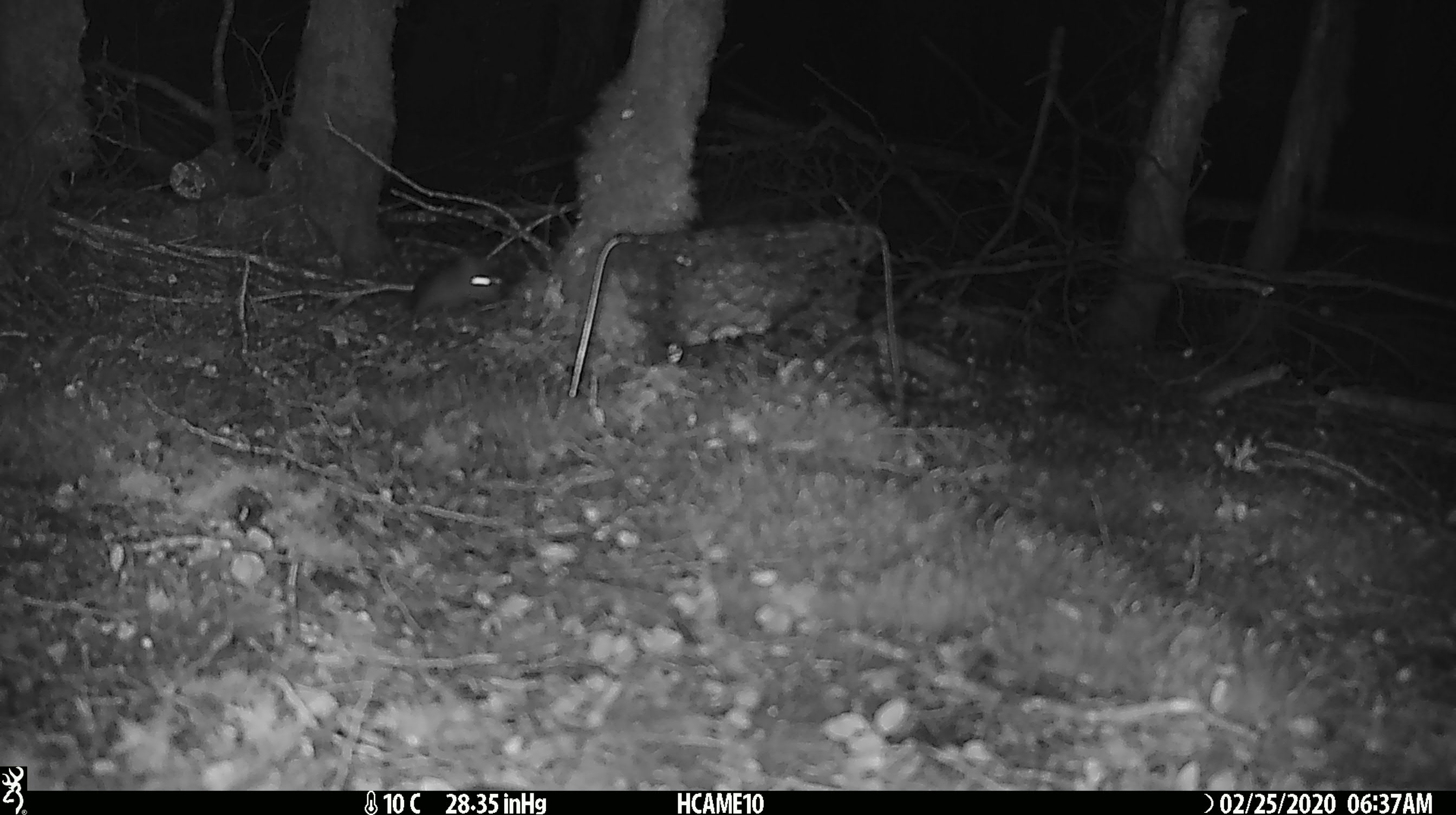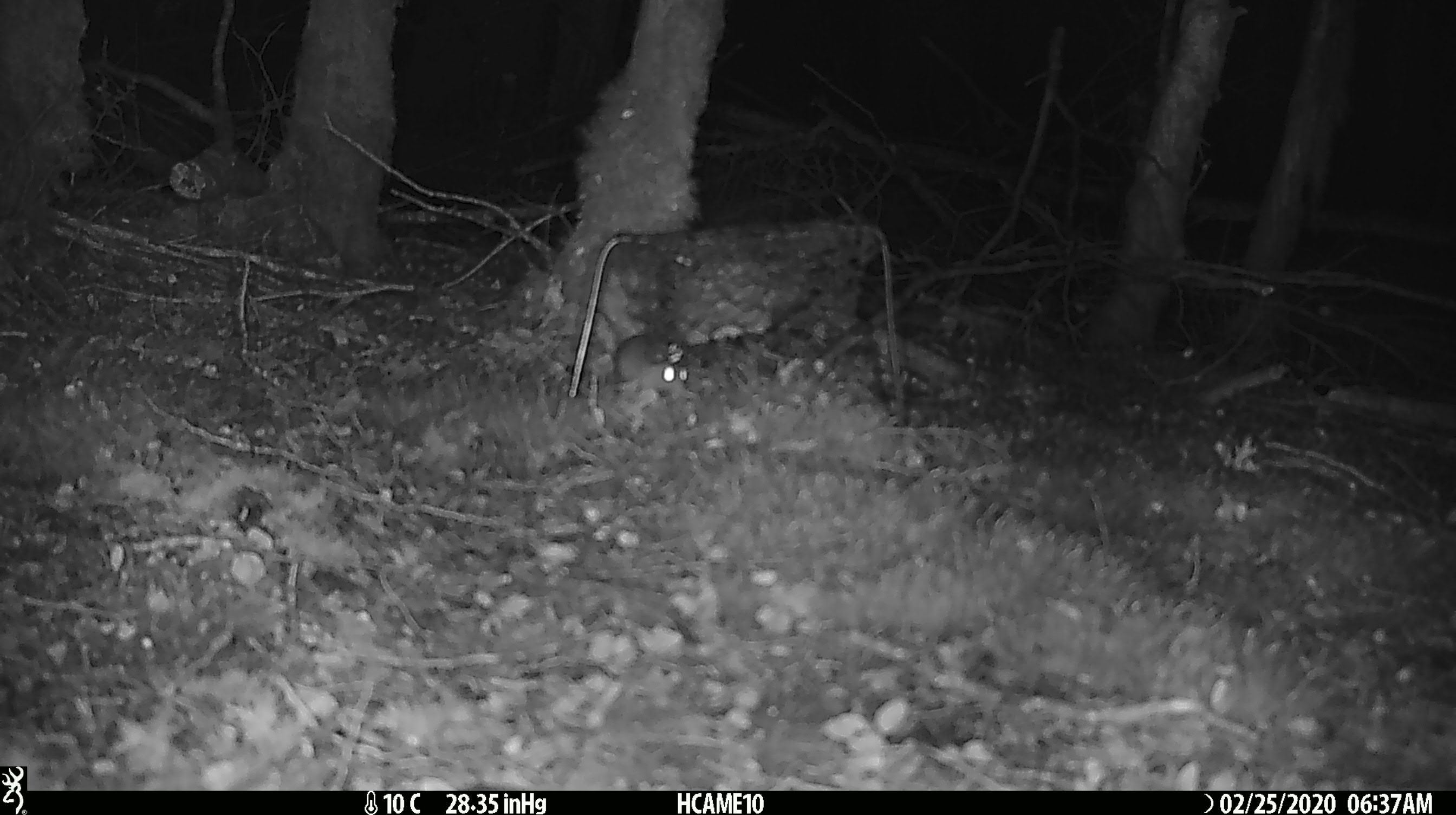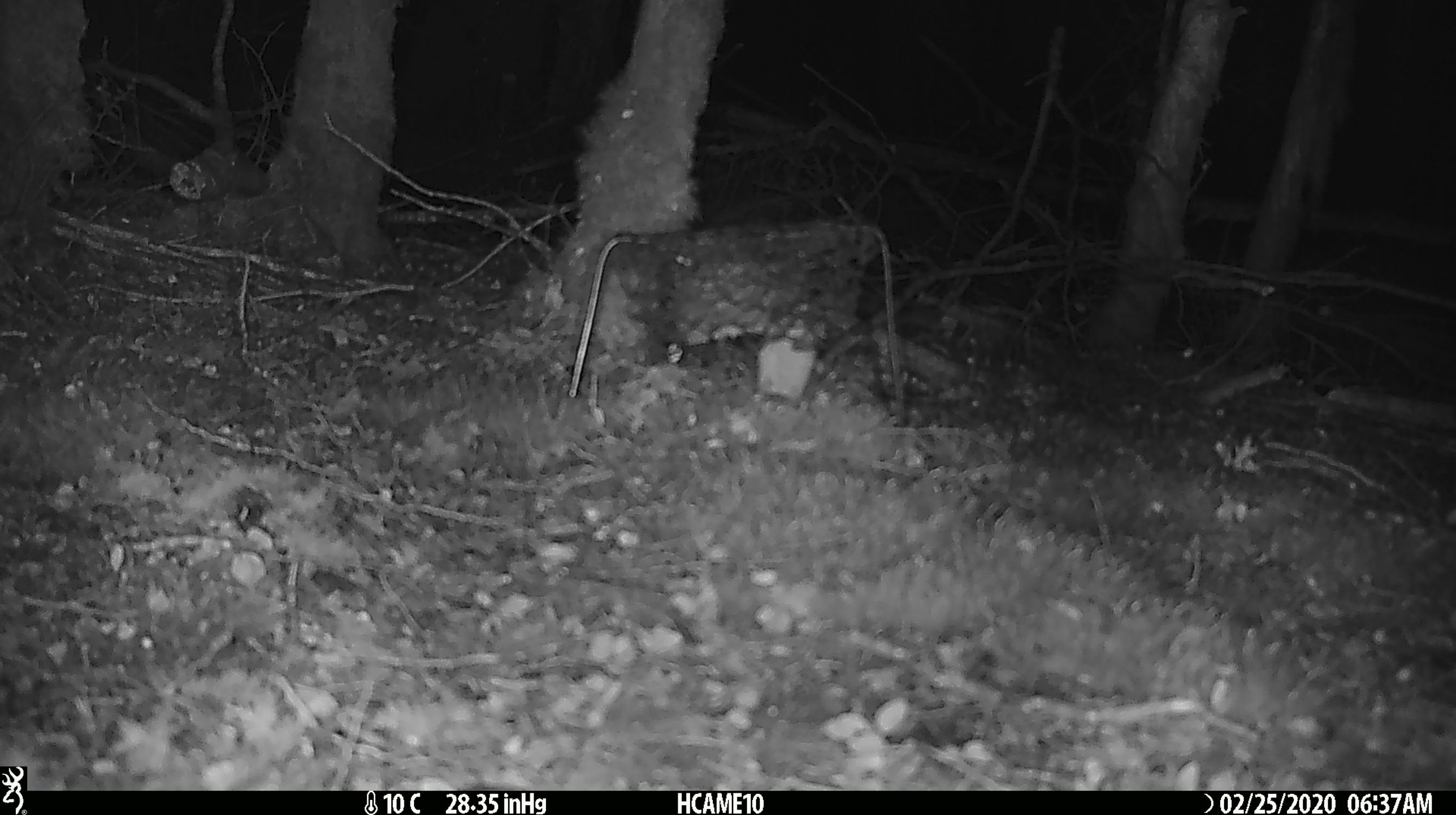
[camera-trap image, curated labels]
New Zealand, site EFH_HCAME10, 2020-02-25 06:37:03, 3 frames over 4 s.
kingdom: Animalia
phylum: Chordata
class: Mammalia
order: Rodentia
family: Muridae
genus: Mus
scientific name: Mus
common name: mouse